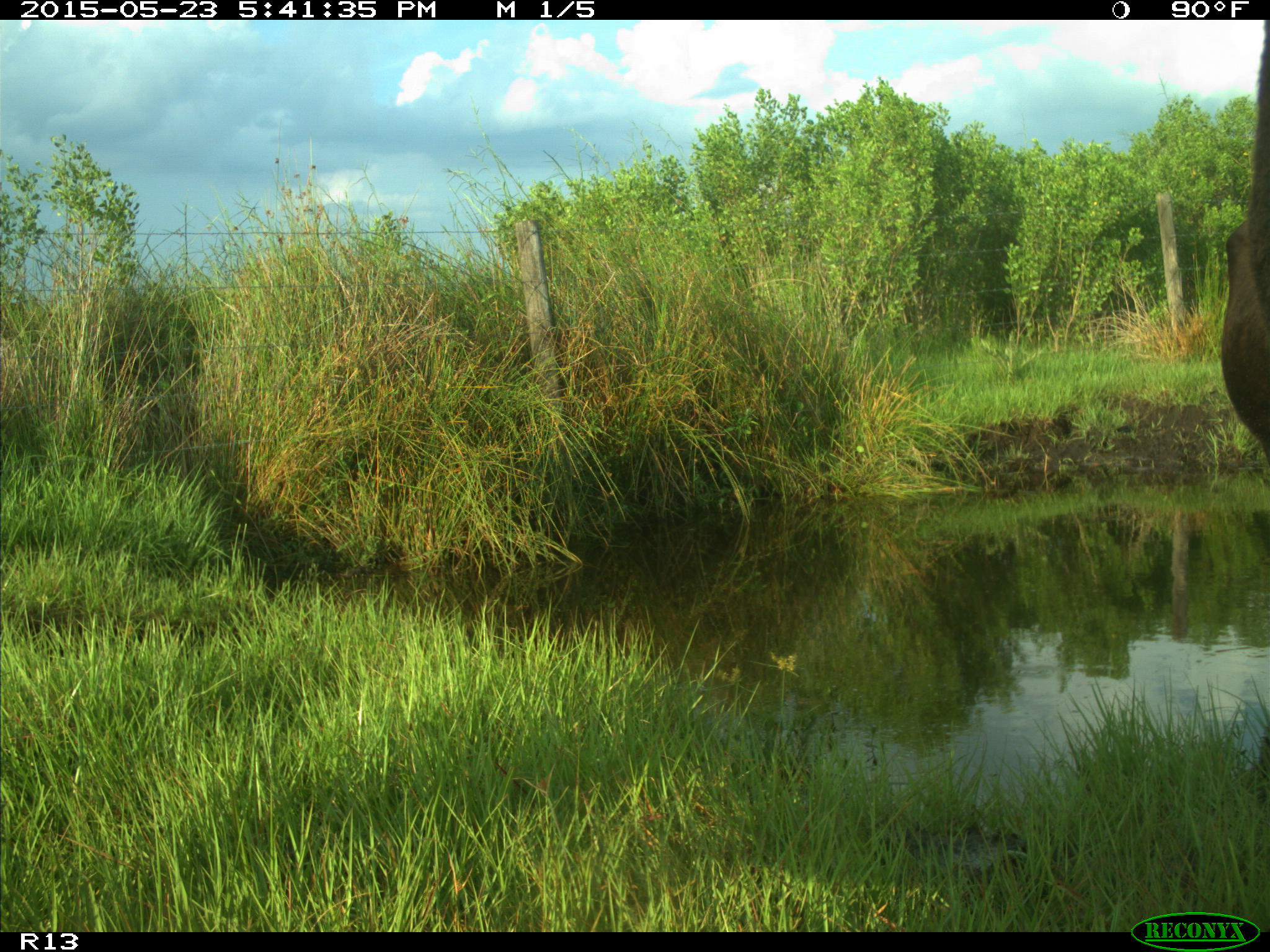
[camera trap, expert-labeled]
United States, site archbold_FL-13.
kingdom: Animalia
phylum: Chordata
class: Mammalia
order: Artiodactyla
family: Bovidae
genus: Bos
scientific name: Bos taurus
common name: domestic cow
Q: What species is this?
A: Bos taurus (domestic cow).